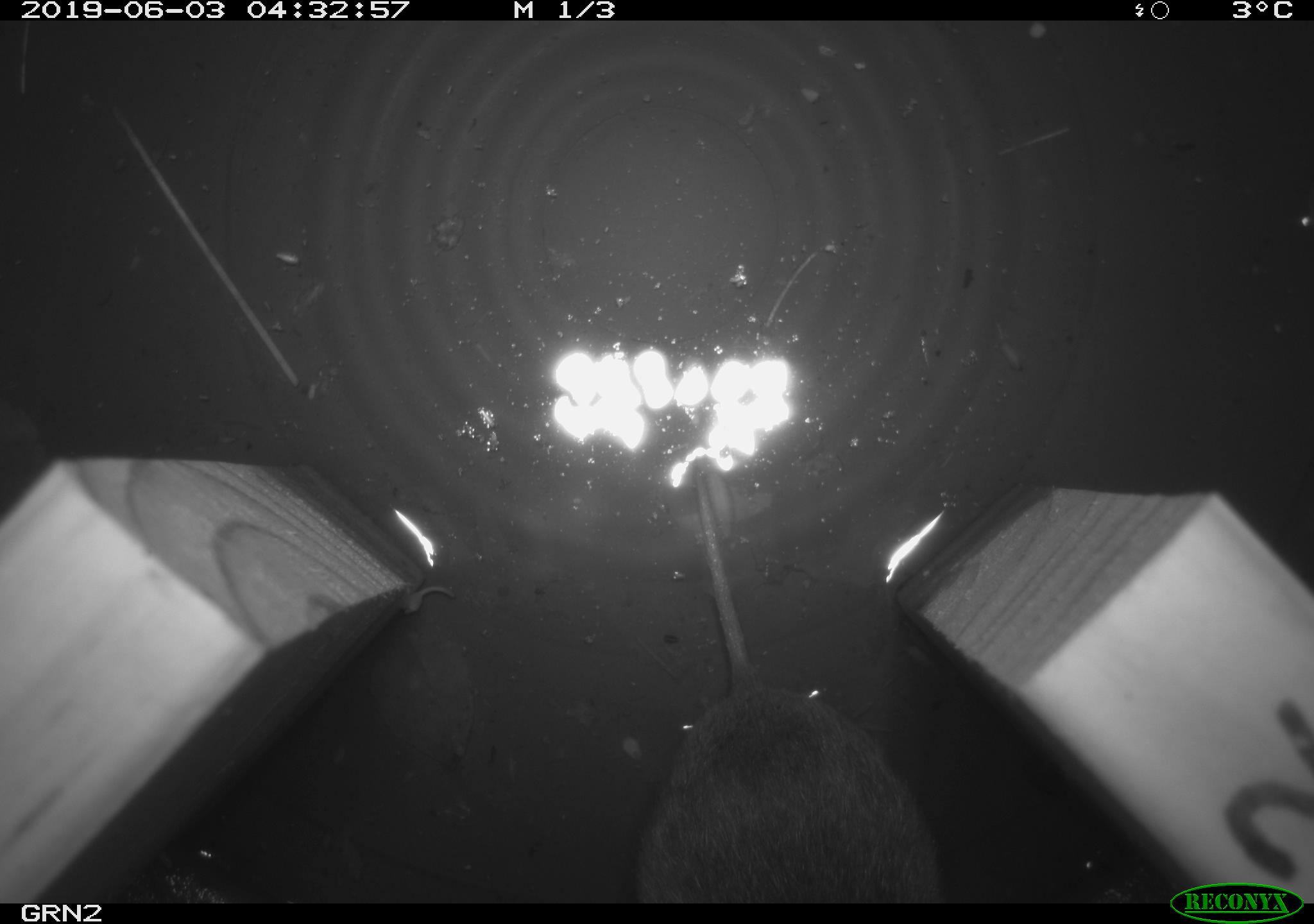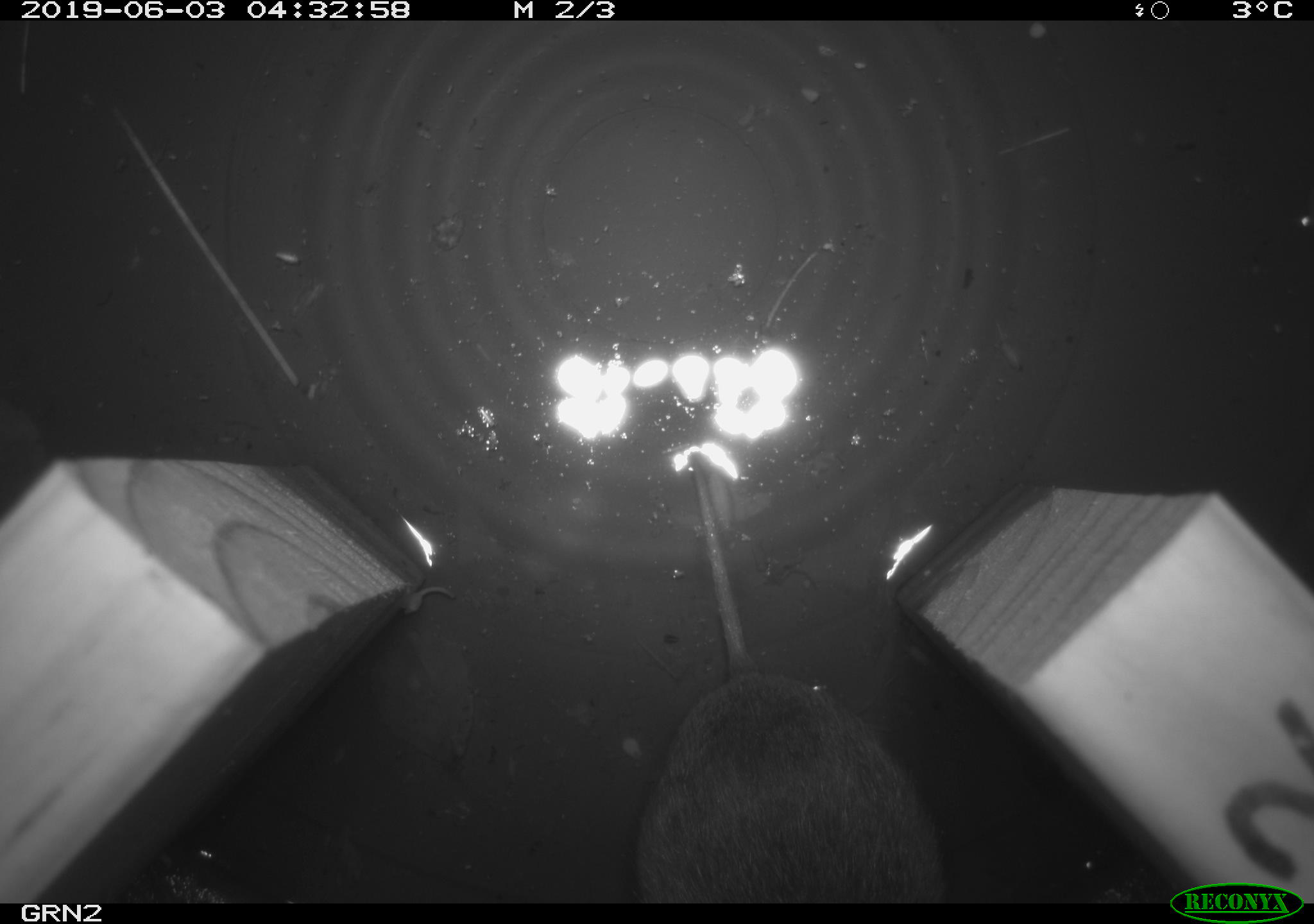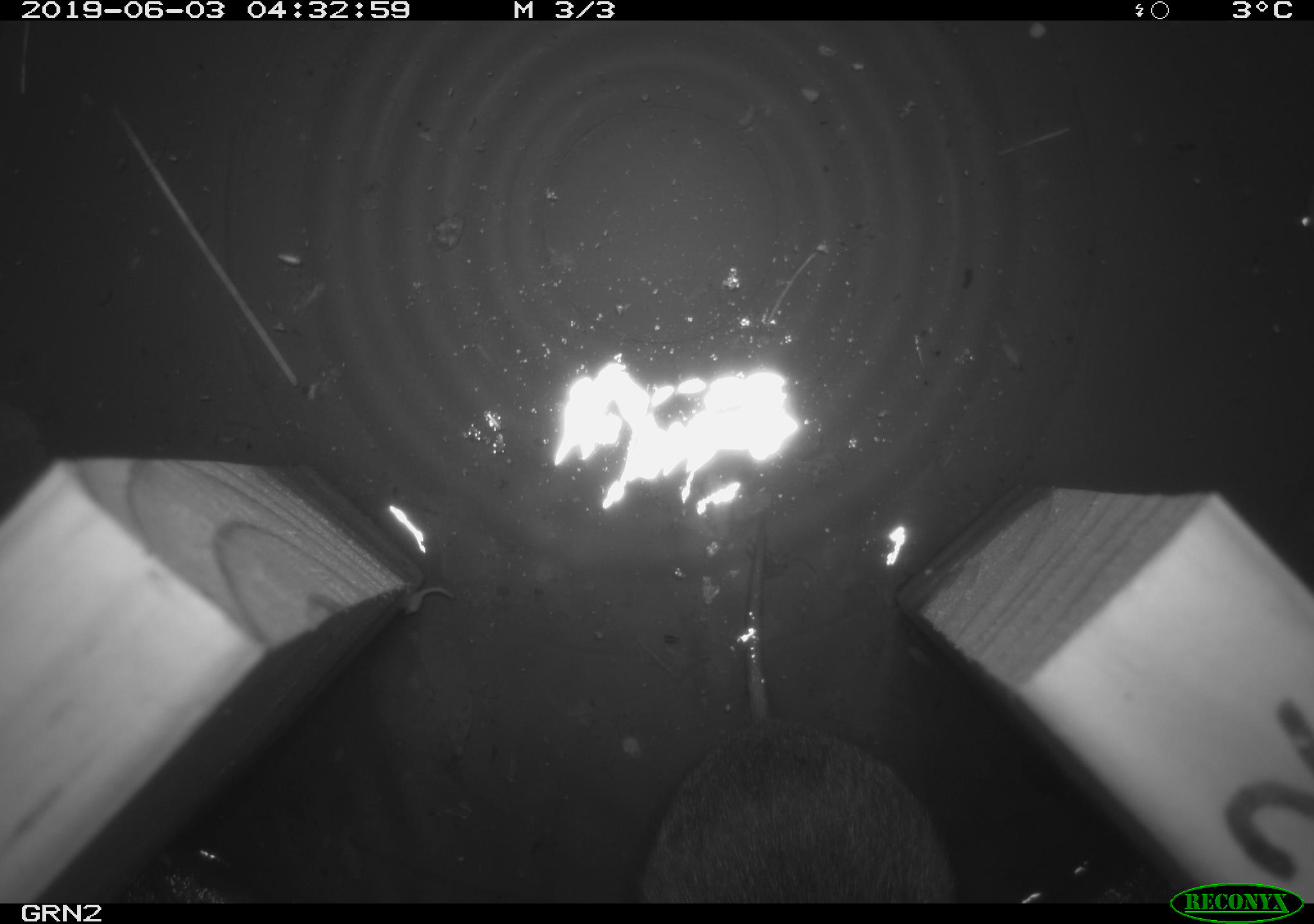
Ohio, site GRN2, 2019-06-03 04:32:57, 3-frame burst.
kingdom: Animalia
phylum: Chordata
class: Mammalia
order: Rodentia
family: Cricetidae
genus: Microtus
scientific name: Microtus pennsylvanicus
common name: meadow vole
Meadow vole (Microtus pennsylvanicus).